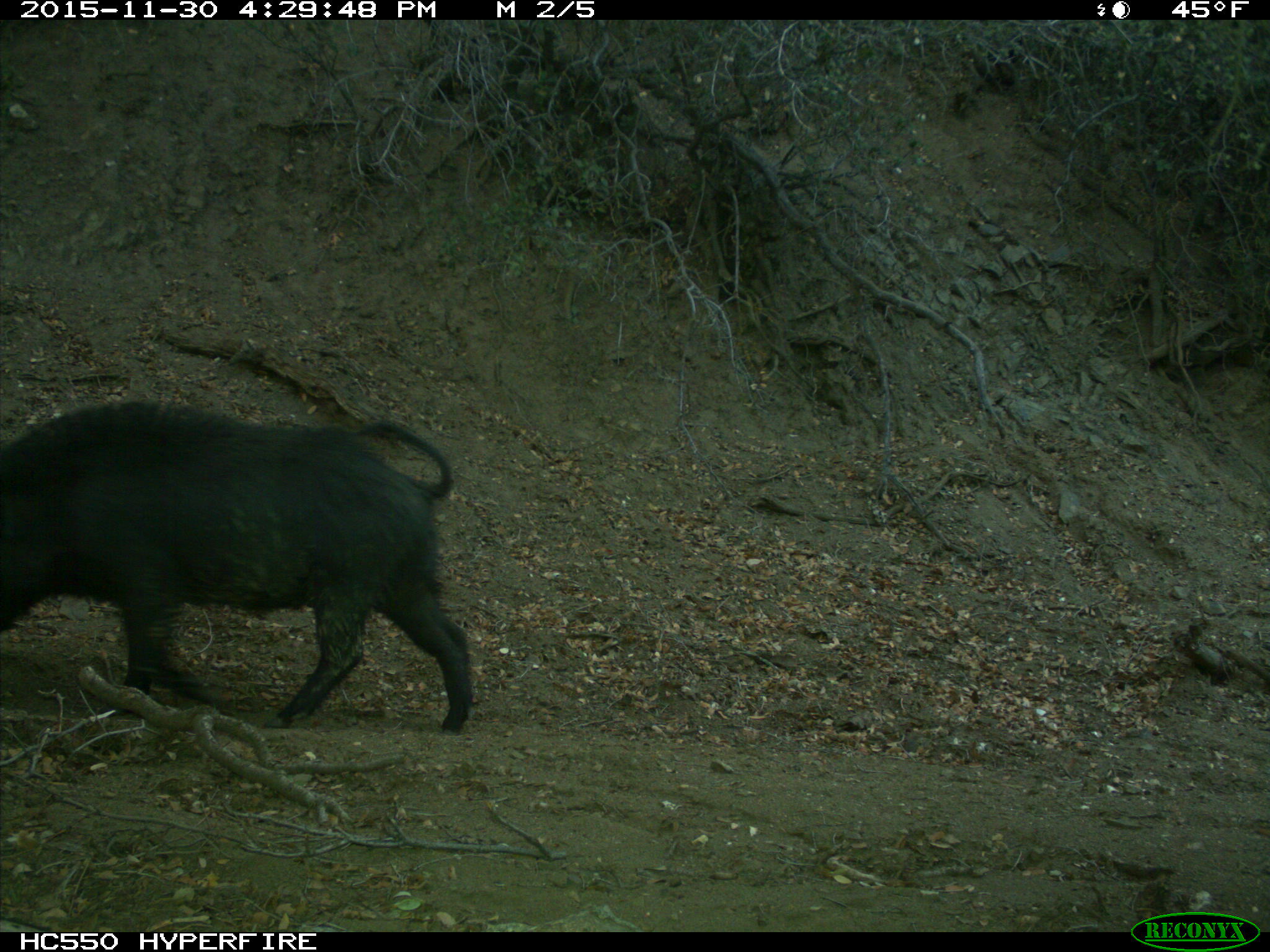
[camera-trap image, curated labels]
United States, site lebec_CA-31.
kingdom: Animalia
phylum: Chordata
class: Mammalia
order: Artiodactyla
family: Suidae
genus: Sus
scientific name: Sus scrofa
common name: wild boar